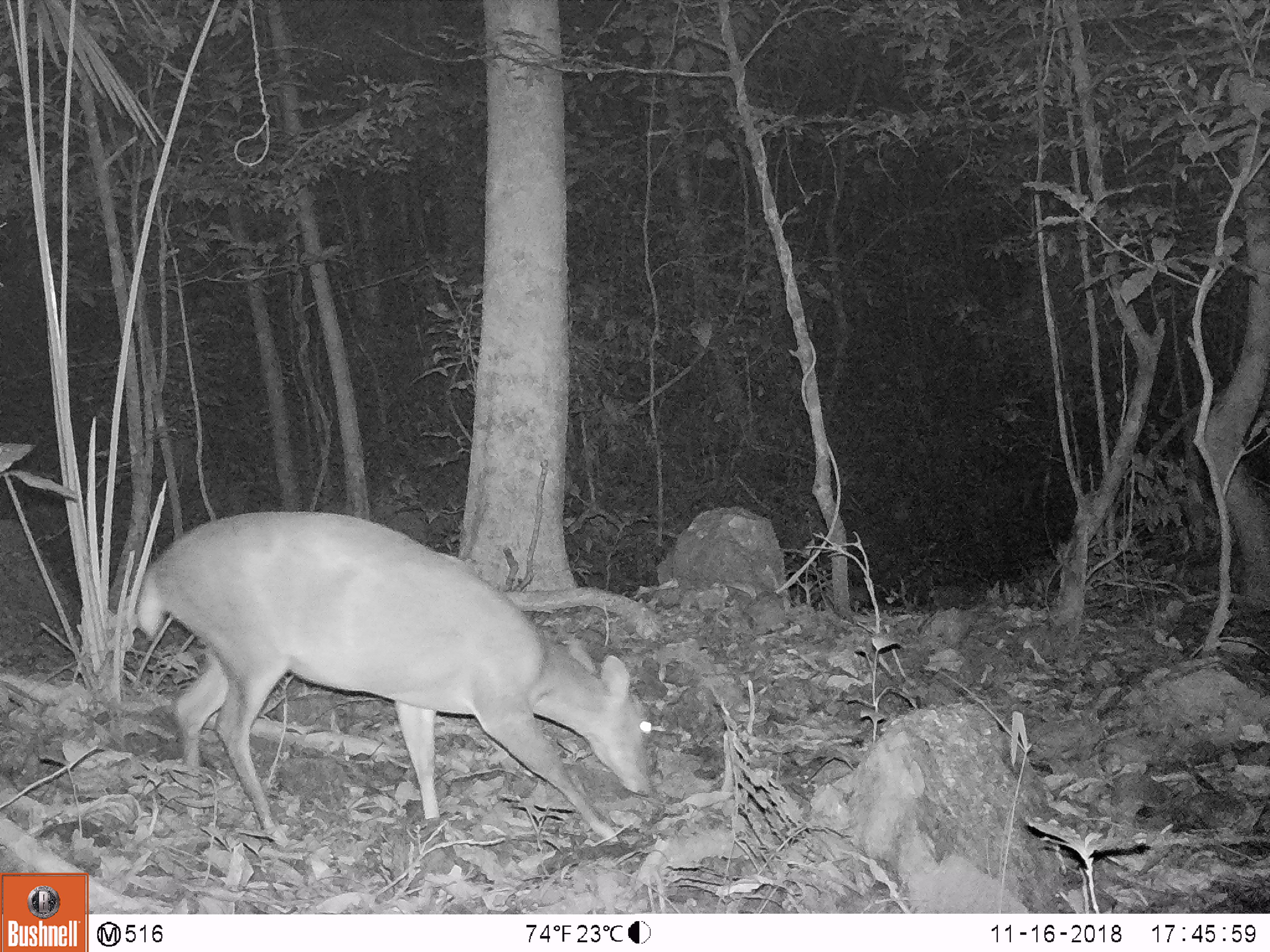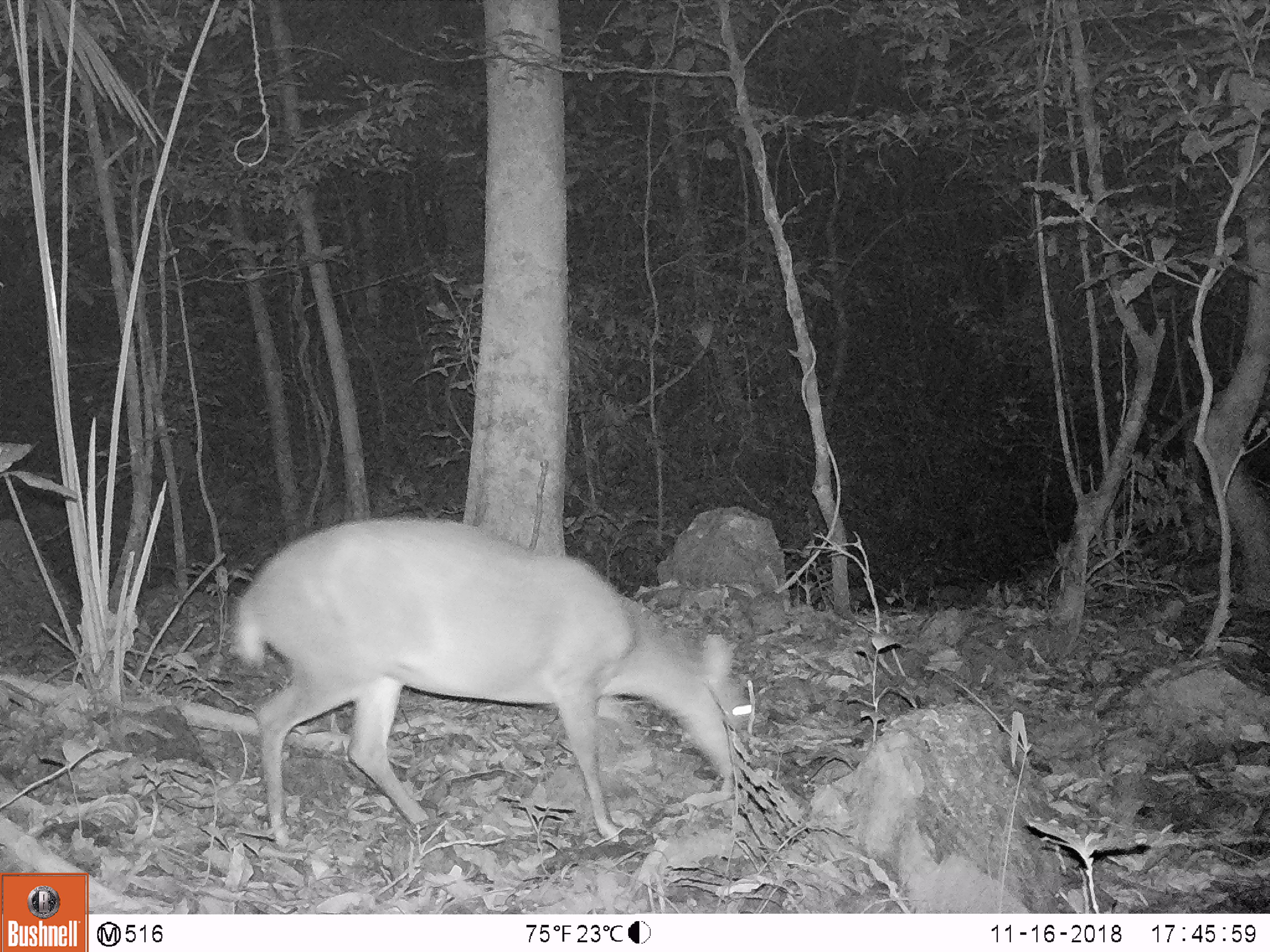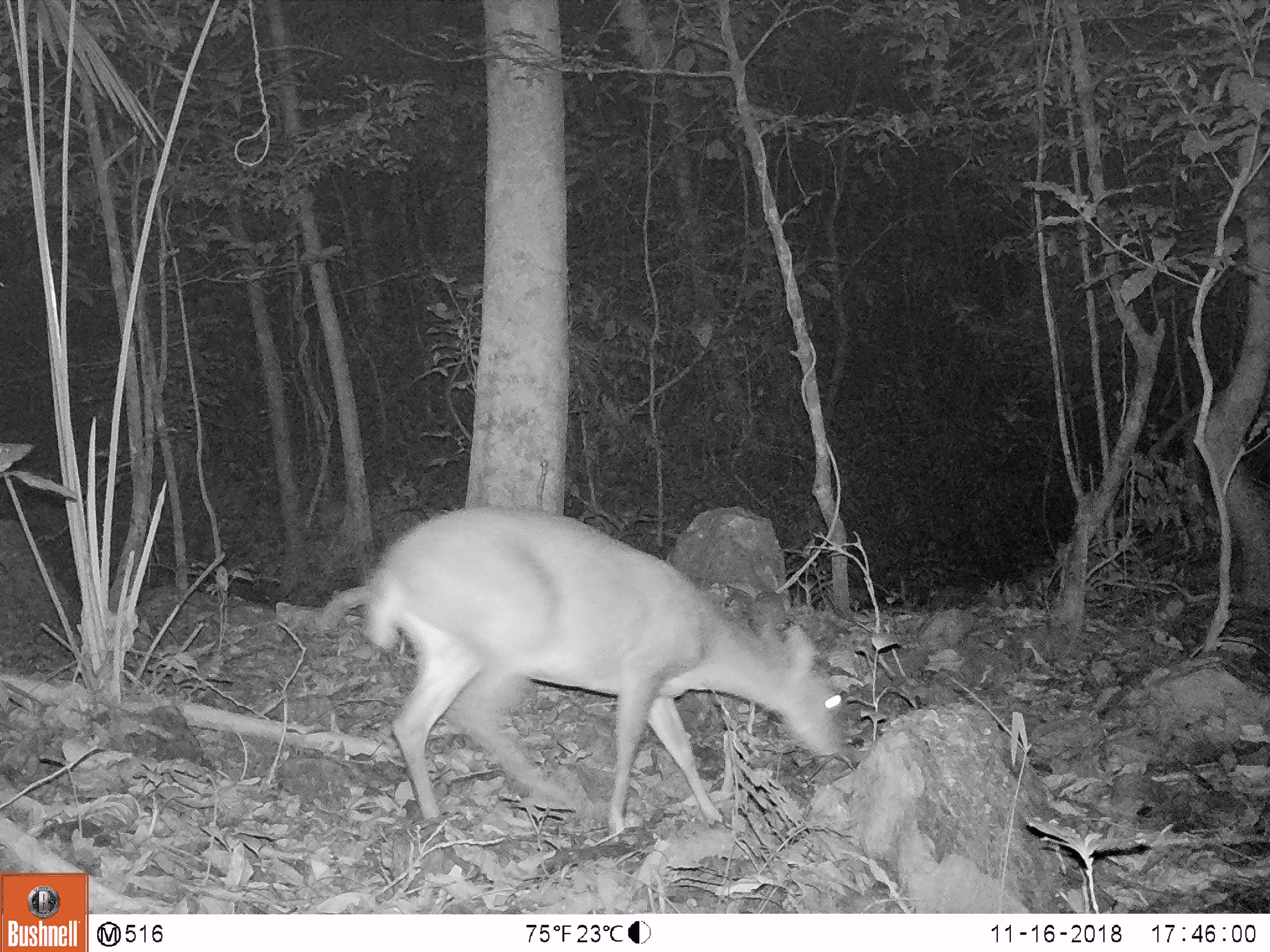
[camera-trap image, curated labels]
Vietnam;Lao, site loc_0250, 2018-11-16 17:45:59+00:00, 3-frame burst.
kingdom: Animalia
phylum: Chordata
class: Mammalia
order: Artiodactyla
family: Cervidae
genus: Muntiacus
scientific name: Muntiacus vuquangensis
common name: large-antlered muntjac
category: large antlered muntjac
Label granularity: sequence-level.